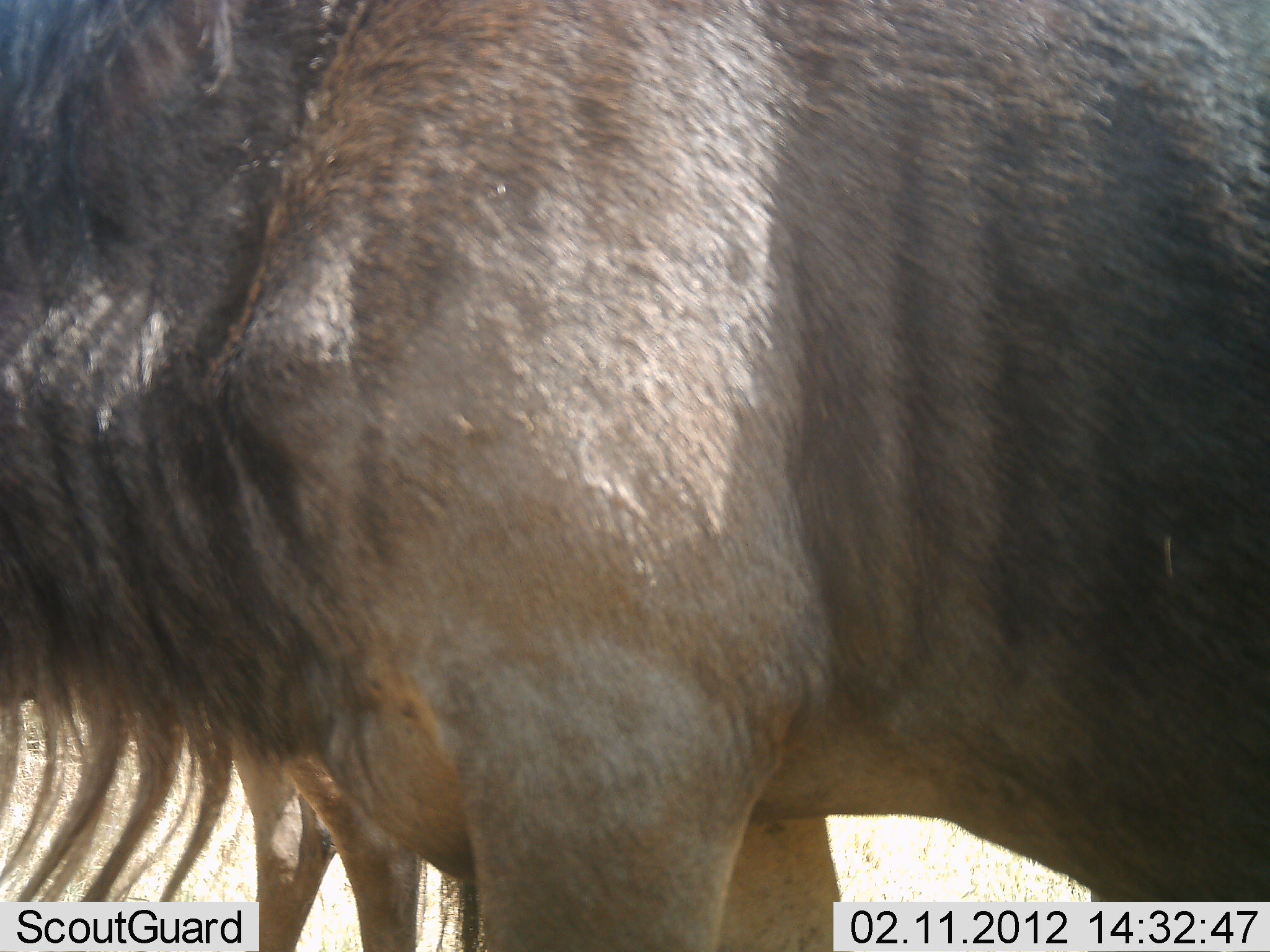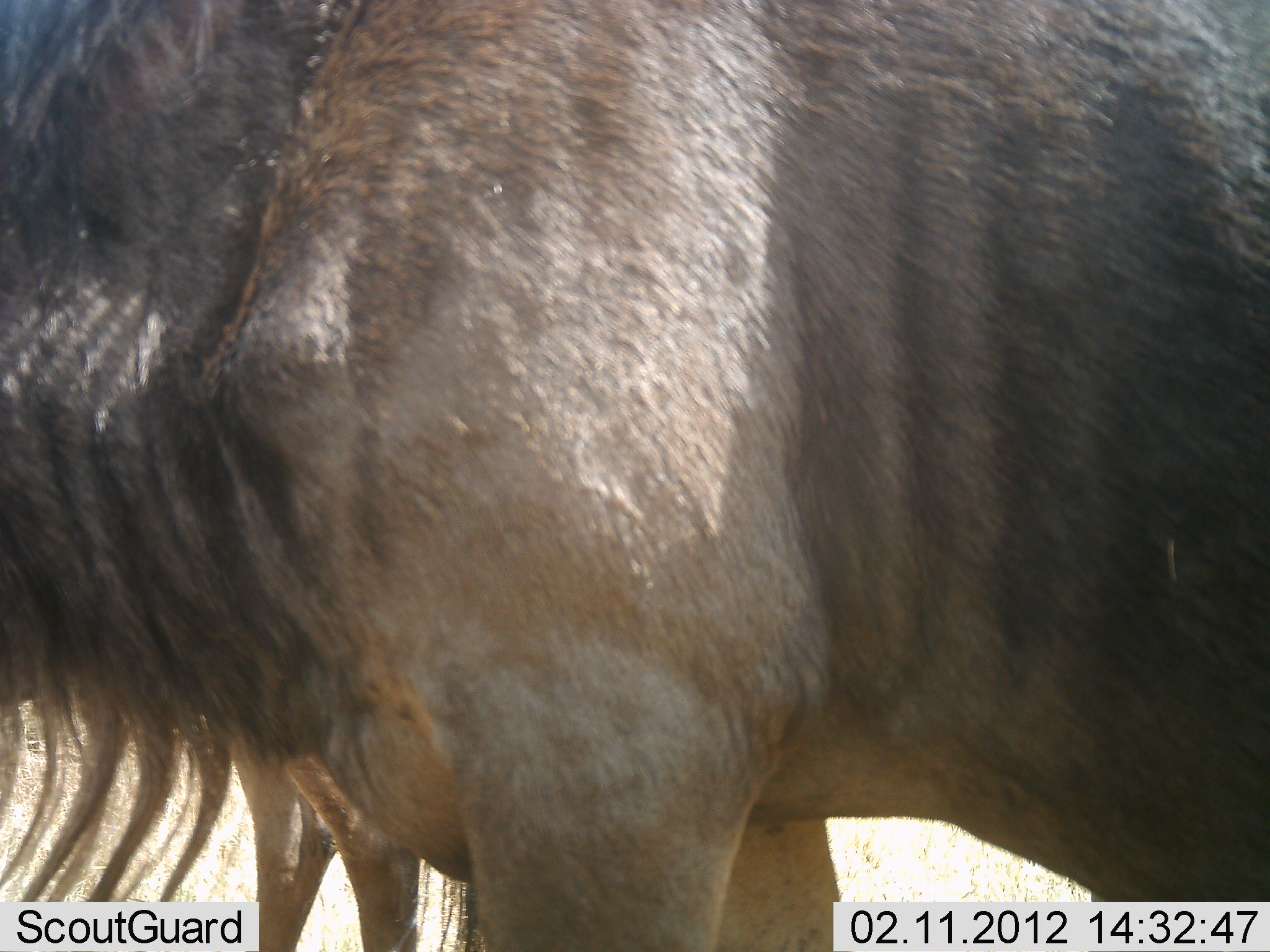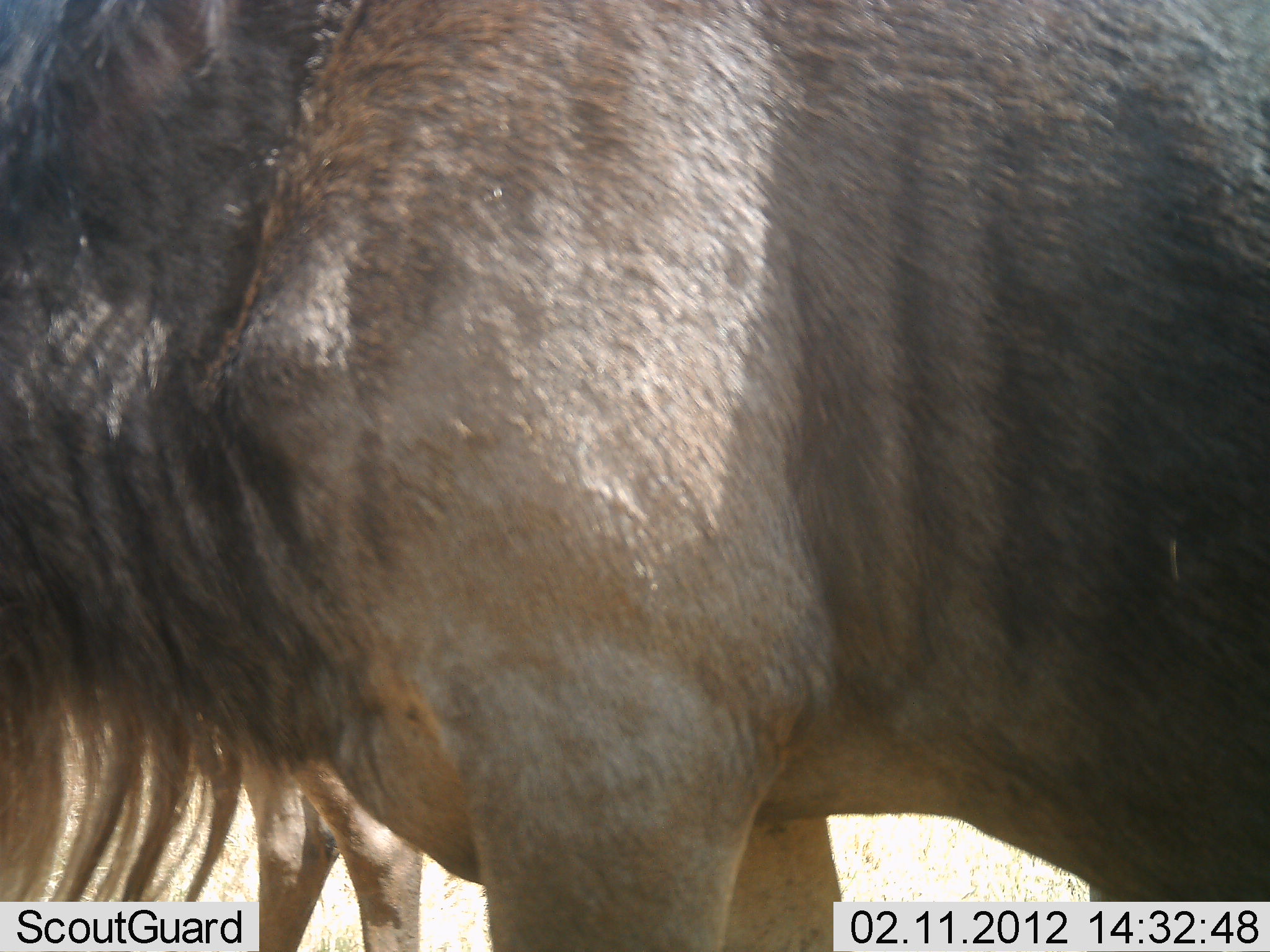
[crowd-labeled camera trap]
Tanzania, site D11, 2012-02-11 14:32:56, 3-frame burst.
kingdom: Animalia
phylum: Chordata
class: Mammalia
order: Artiodactyla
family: Bovidae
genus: Connochaetes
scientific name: Connochaetes taurinus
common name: blue wildebeest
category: wildebeest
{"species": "wildebeest (blue wildebeest) (Connochaetes taurinus)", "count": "2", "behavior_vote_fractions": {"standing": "94%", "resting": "0%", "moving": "6%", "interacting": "0%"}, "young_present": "0%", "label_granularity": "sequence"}